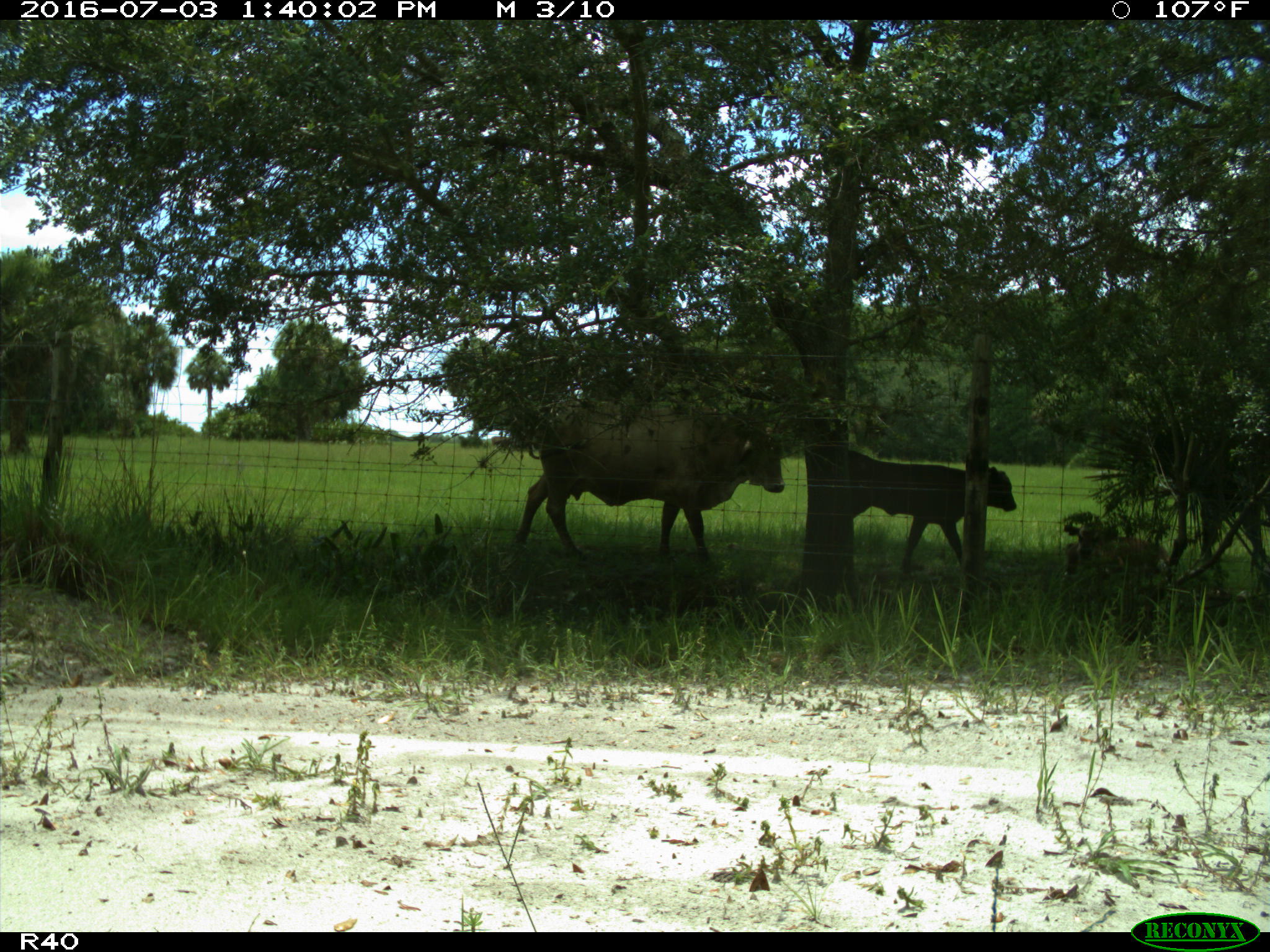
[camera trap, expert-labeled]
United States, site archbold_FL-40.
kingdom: Animalia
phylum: Chordata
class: Mammalia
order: Artiodactyla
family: Bovidae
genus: Bos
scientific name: Bos taurus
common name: domestic cow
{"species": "Bos taurus (domestic cow)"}